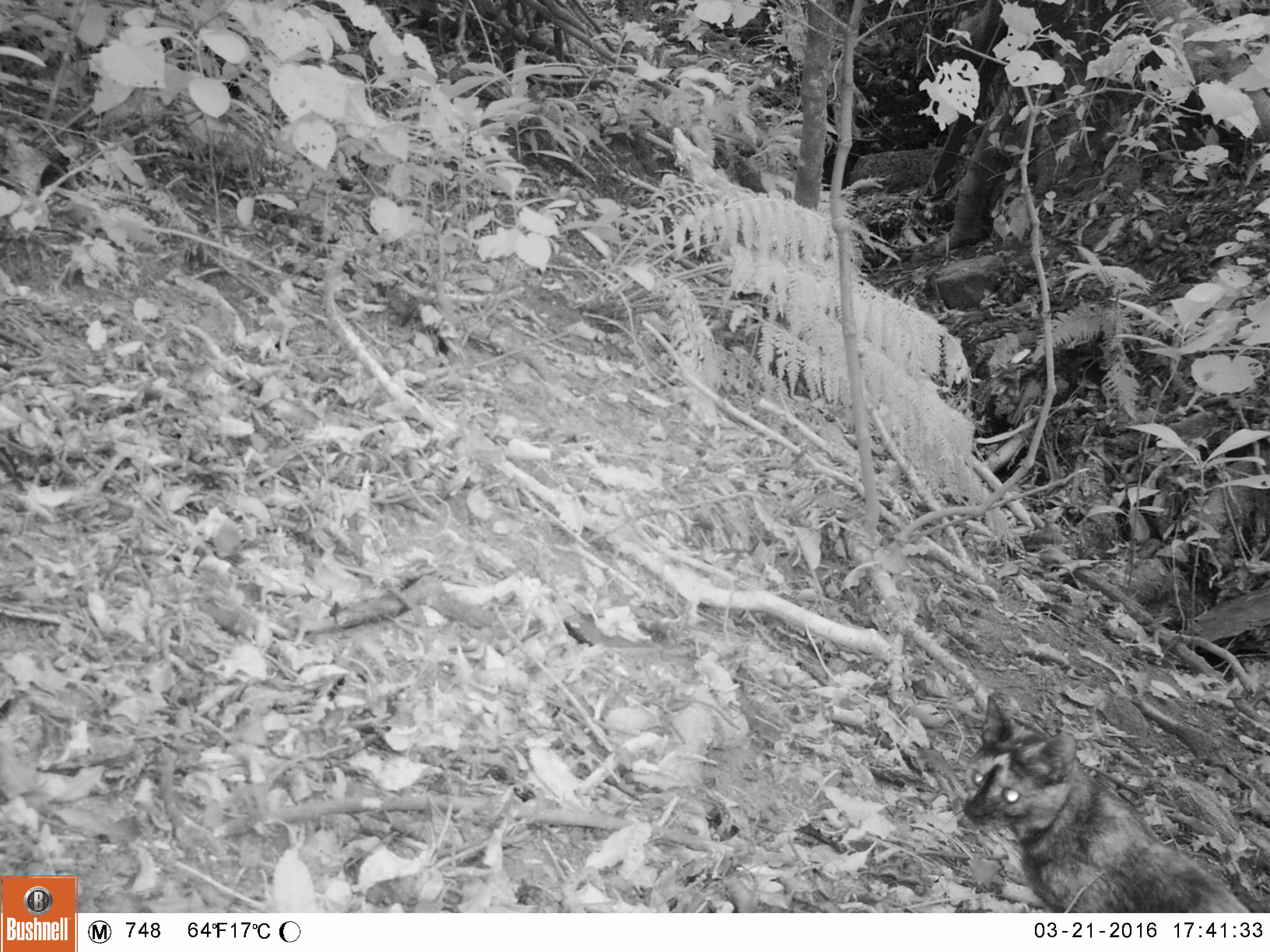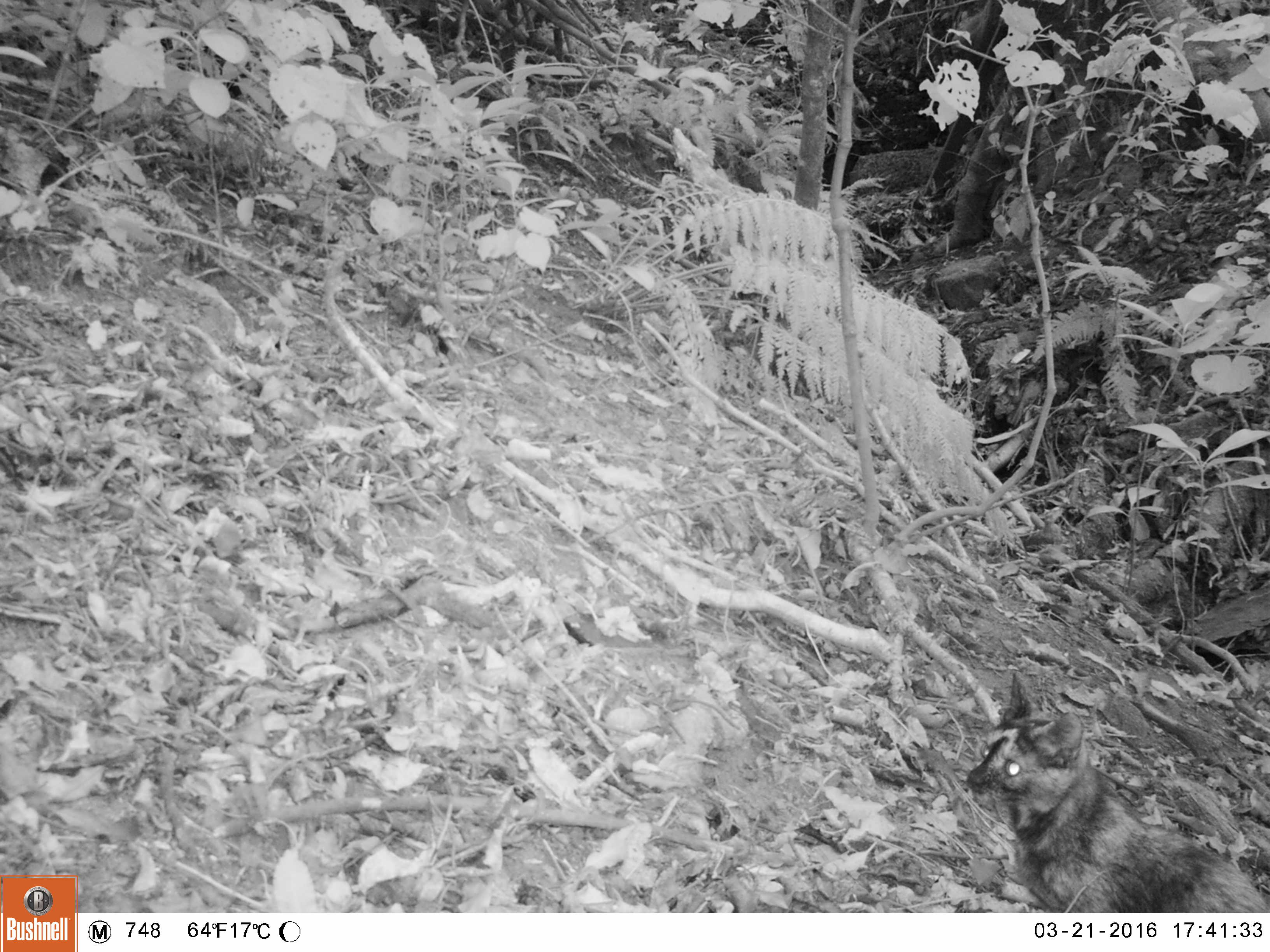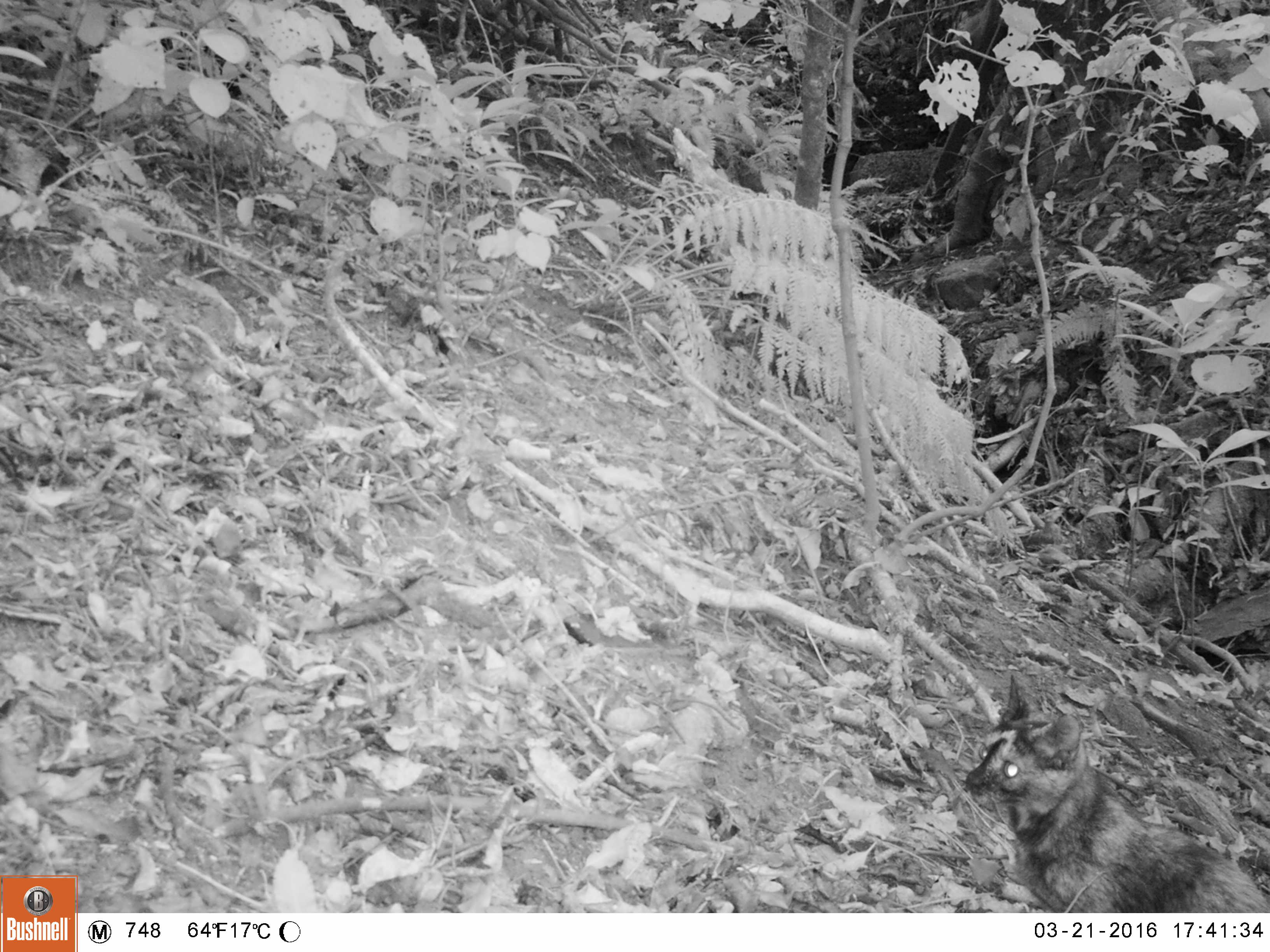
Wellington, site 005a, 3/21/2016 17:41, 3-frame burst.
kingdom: Animalia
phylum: Chordata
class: Mammalia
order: Carnivora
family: Felidae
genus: Felis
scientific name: Felis catus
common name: cat